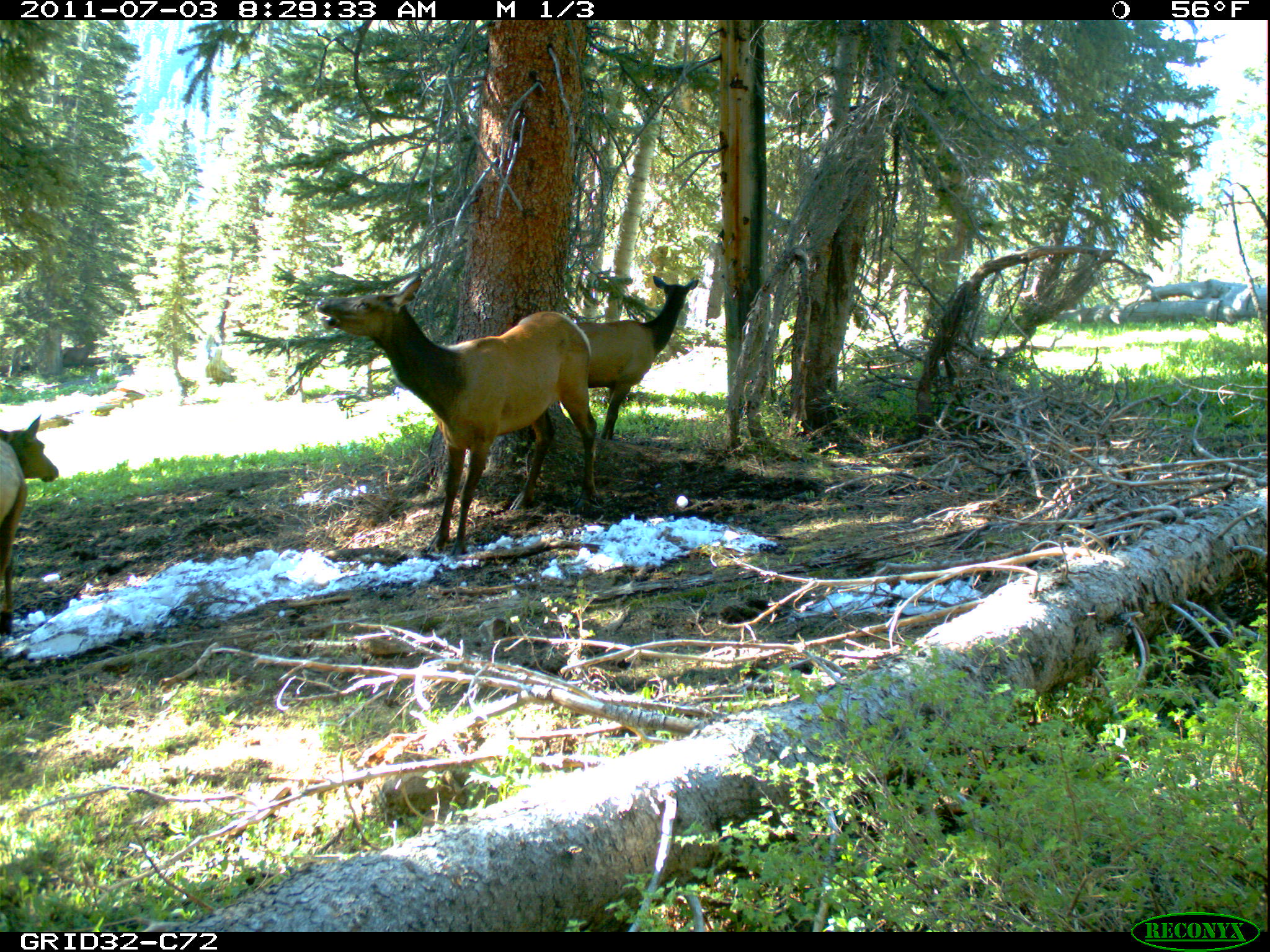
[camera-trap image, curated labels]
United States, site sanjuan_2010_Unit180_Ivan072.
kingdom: Animalia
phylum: Chordata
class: Mammalia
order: Artiodactyla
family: Cervidae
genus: Cervus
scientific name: Cervus elaphus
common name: red deer